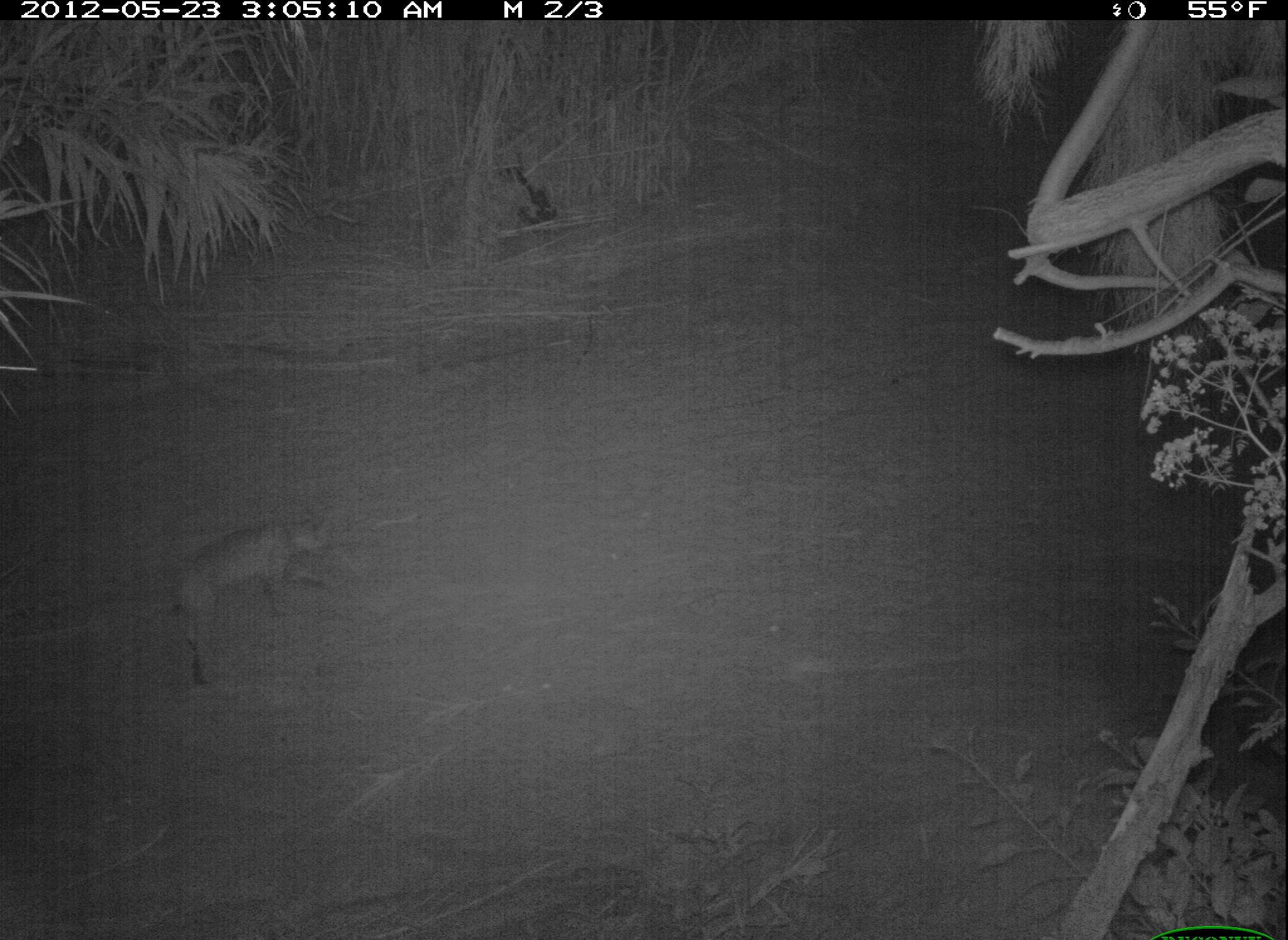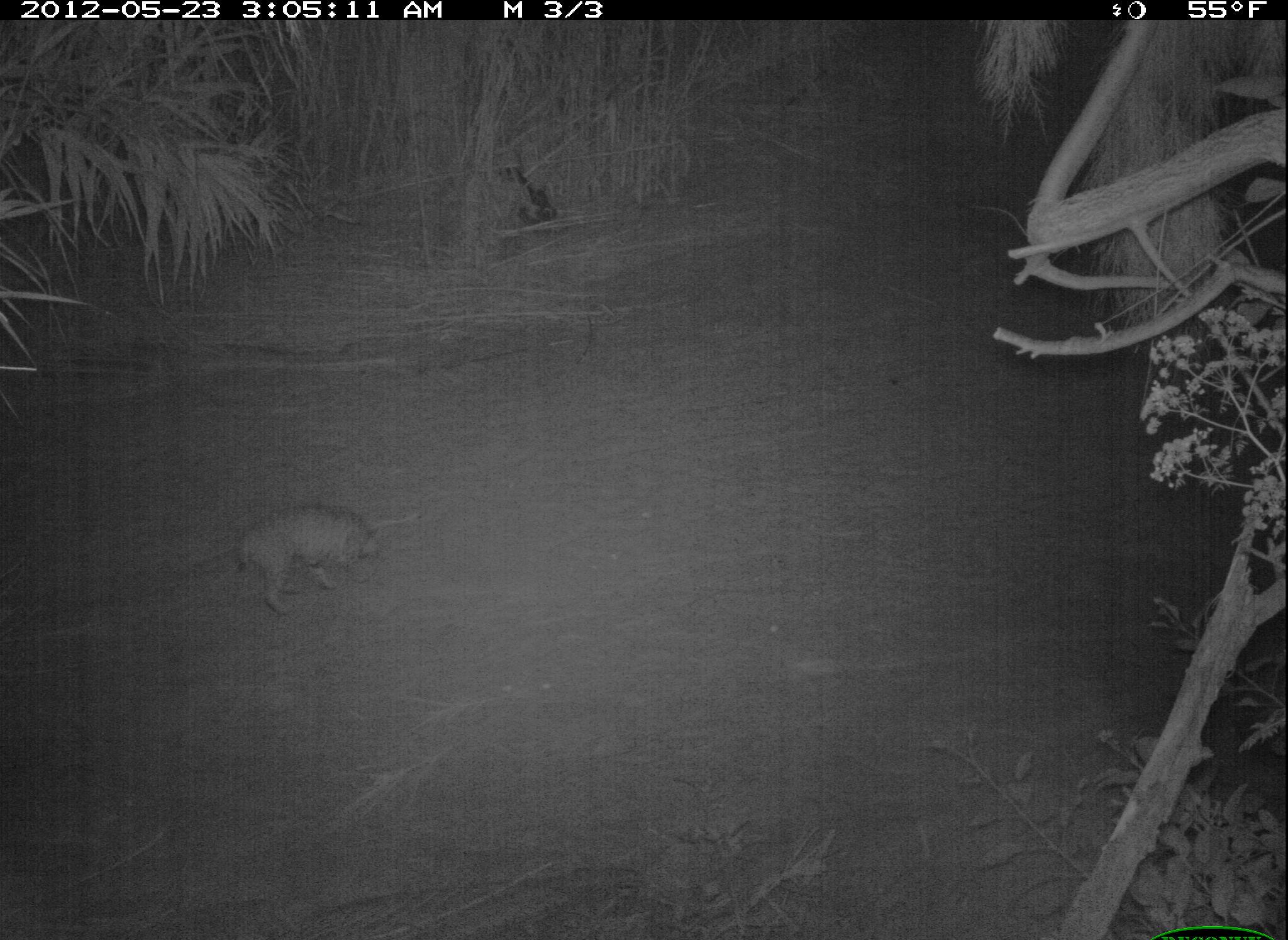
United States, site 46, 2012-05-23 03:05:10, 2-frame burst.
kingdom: Animalia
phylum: Chordata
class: Mammalia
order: Carnivora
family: Felidae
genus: Lynx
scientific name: Lynx rufus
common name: bobcat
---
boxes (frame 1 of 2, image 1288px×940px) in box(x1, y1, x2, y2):
bobcat: box(138, 485, 349, 685)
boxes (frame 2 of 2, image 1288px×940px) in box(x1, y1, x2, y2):
bobcat: box(233, 494, 391, 625)